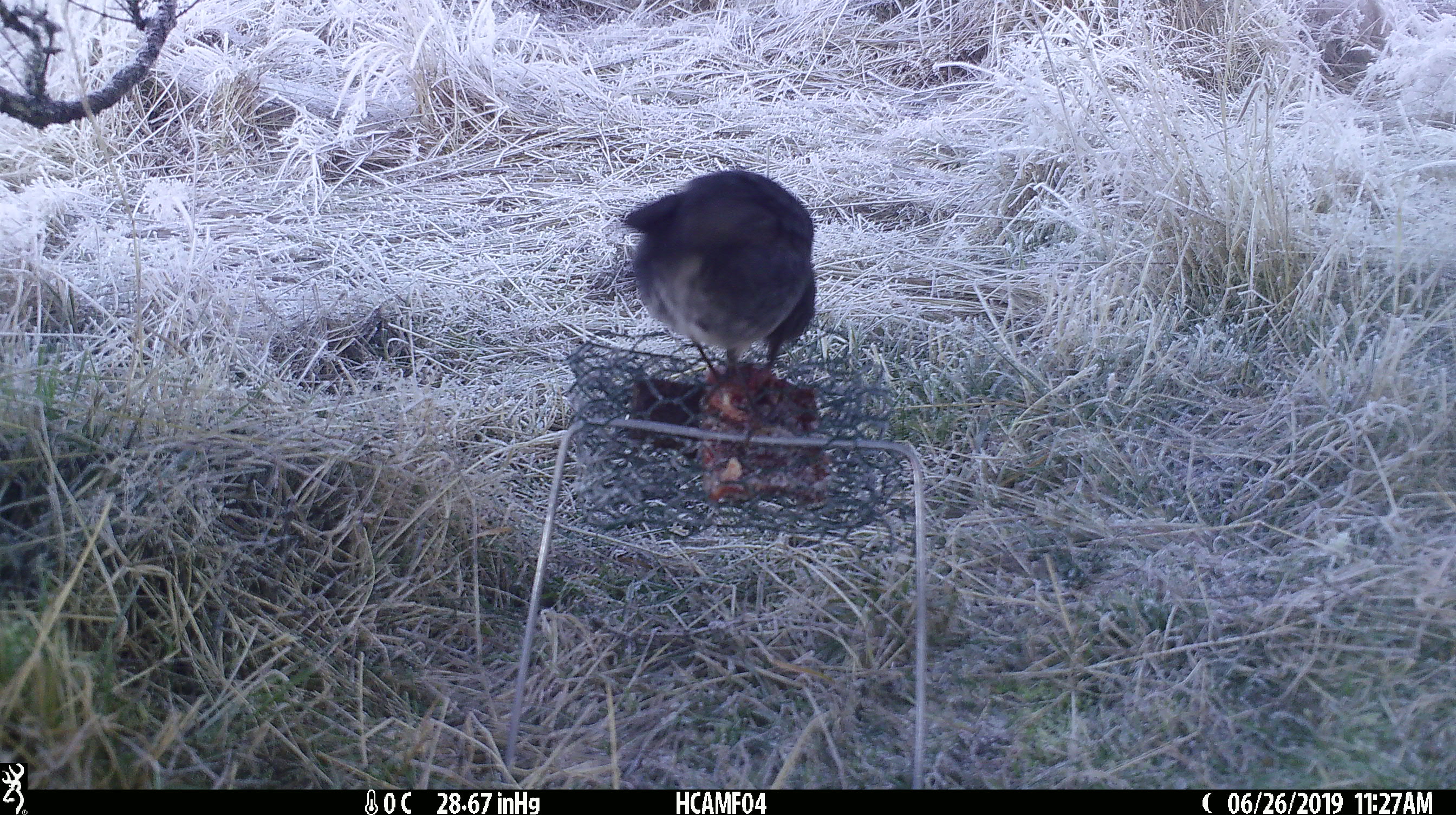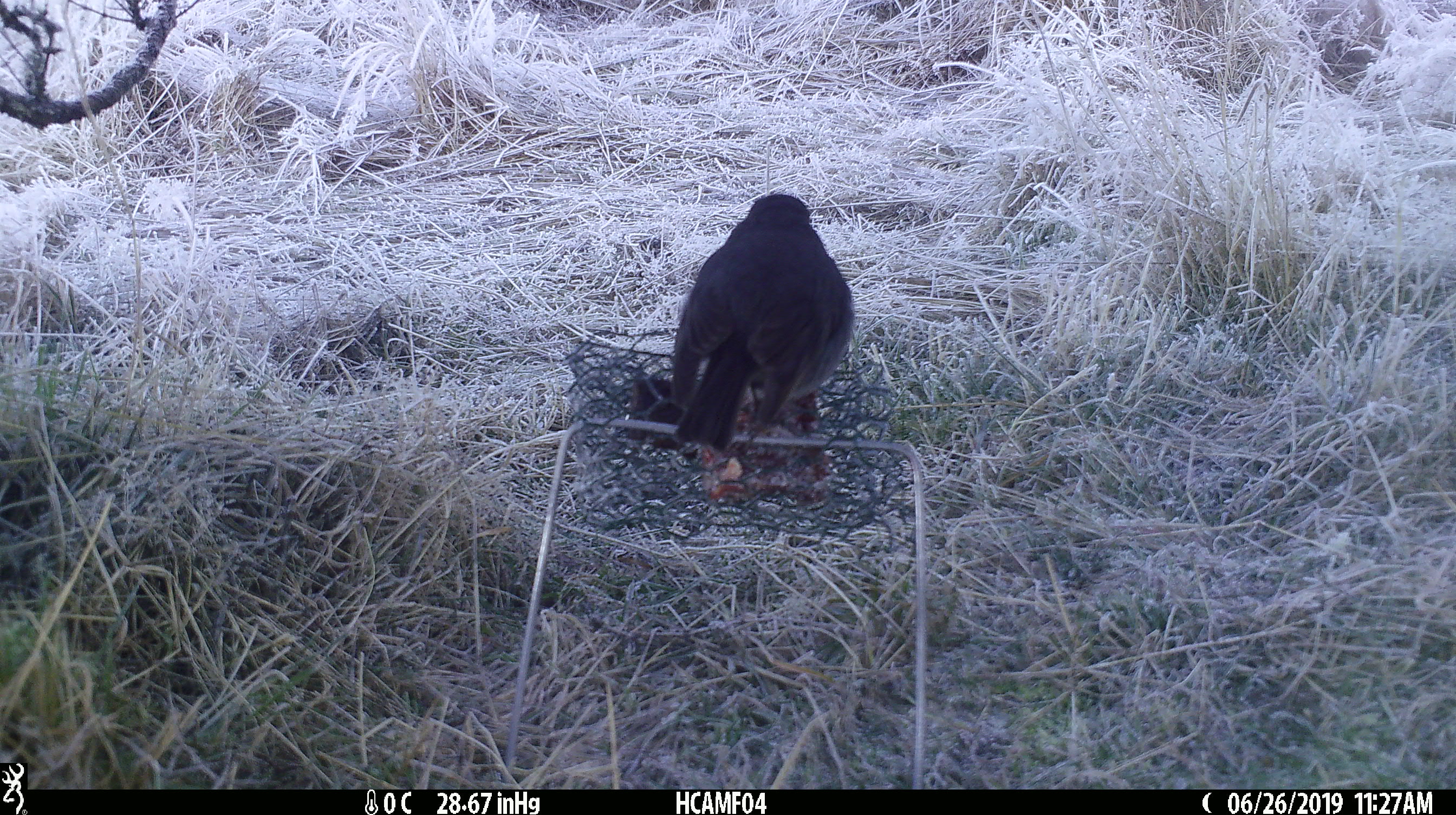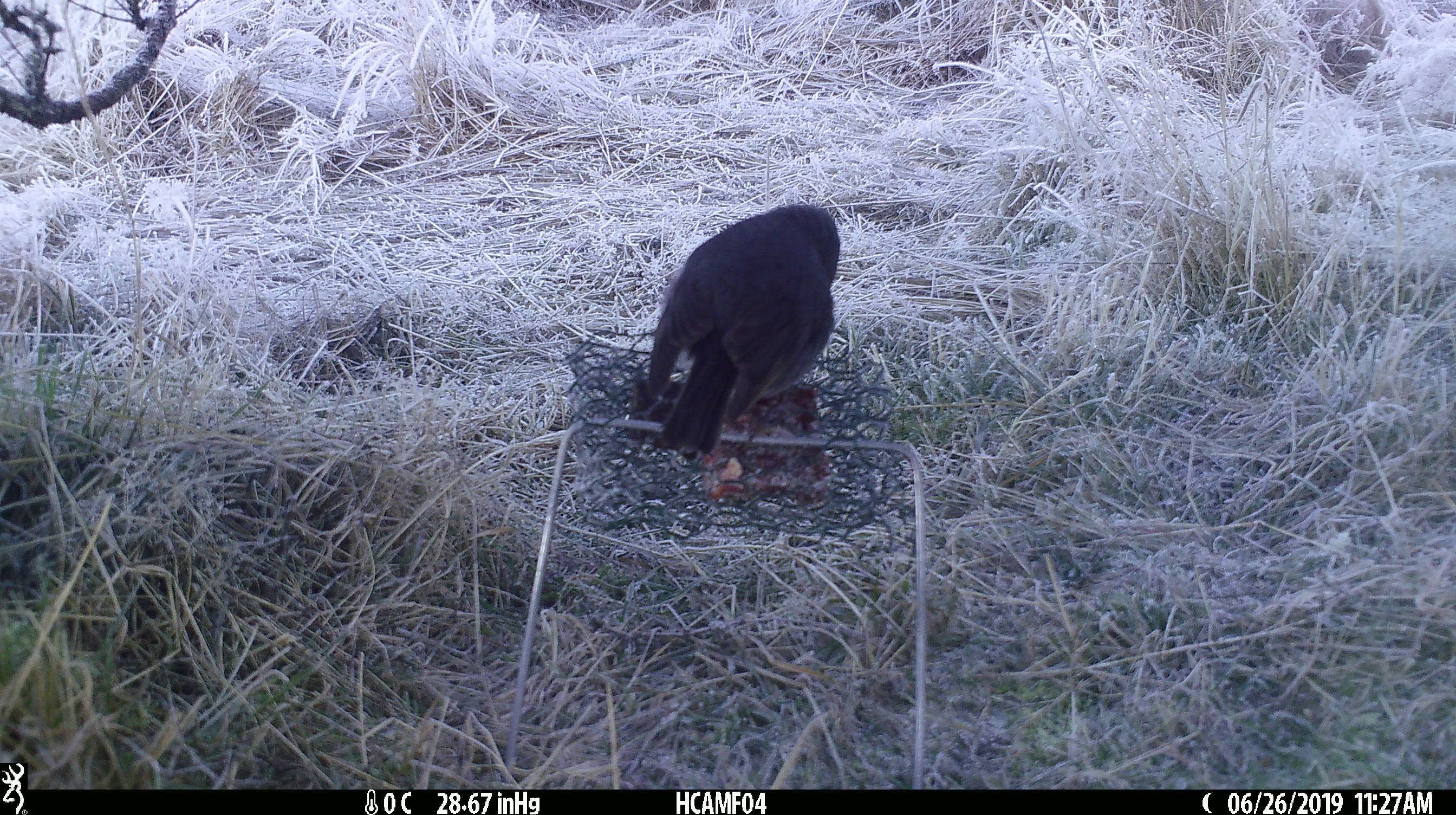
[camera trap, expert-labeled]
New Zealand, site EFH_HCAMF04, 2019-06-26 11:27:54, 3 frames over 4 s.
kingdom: Animalia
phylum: Chordata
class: Aves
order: Passeriformes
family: Petroicidae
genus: Petroica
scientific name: Petroica australis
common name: new zealand robin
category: robin